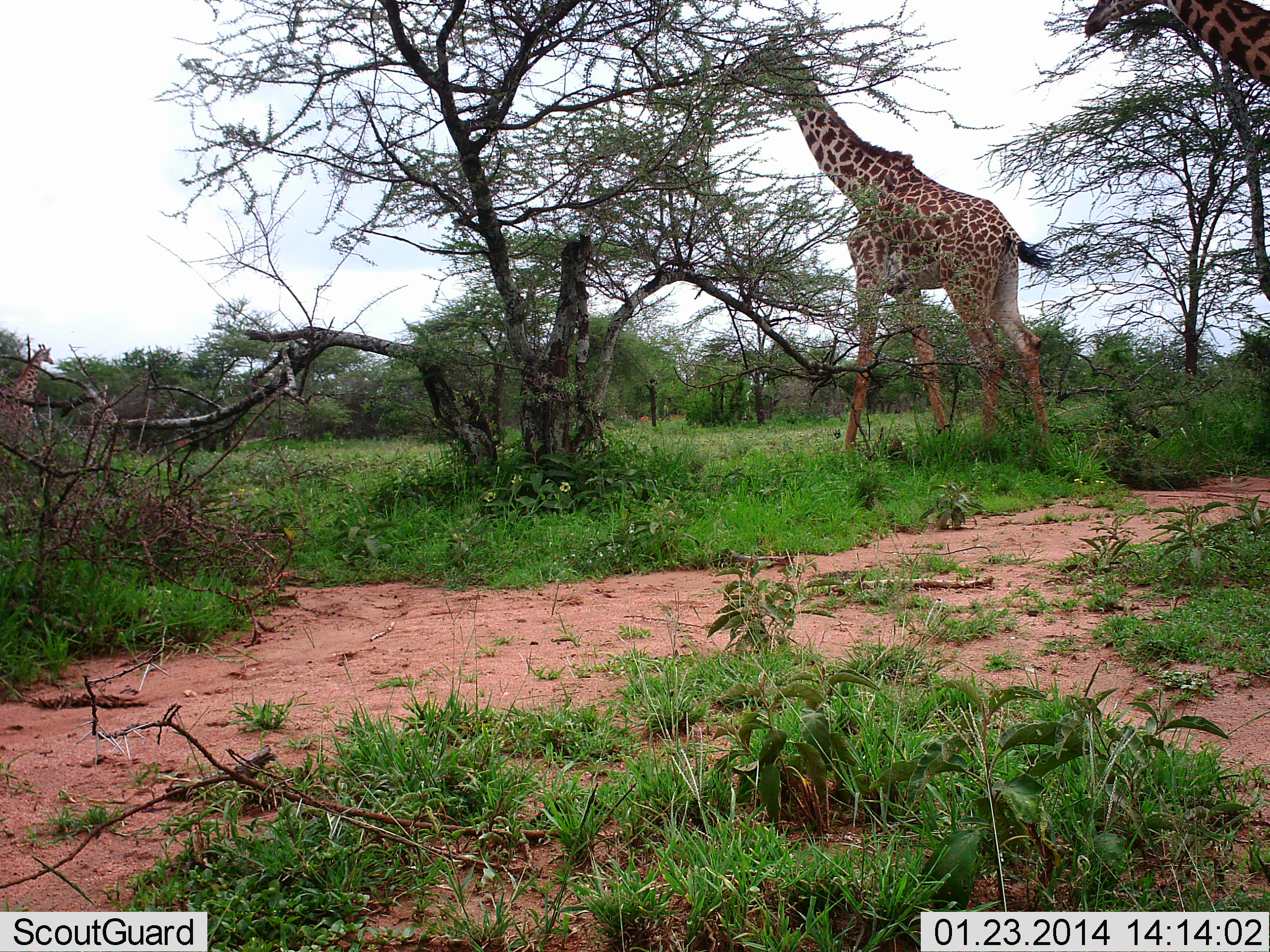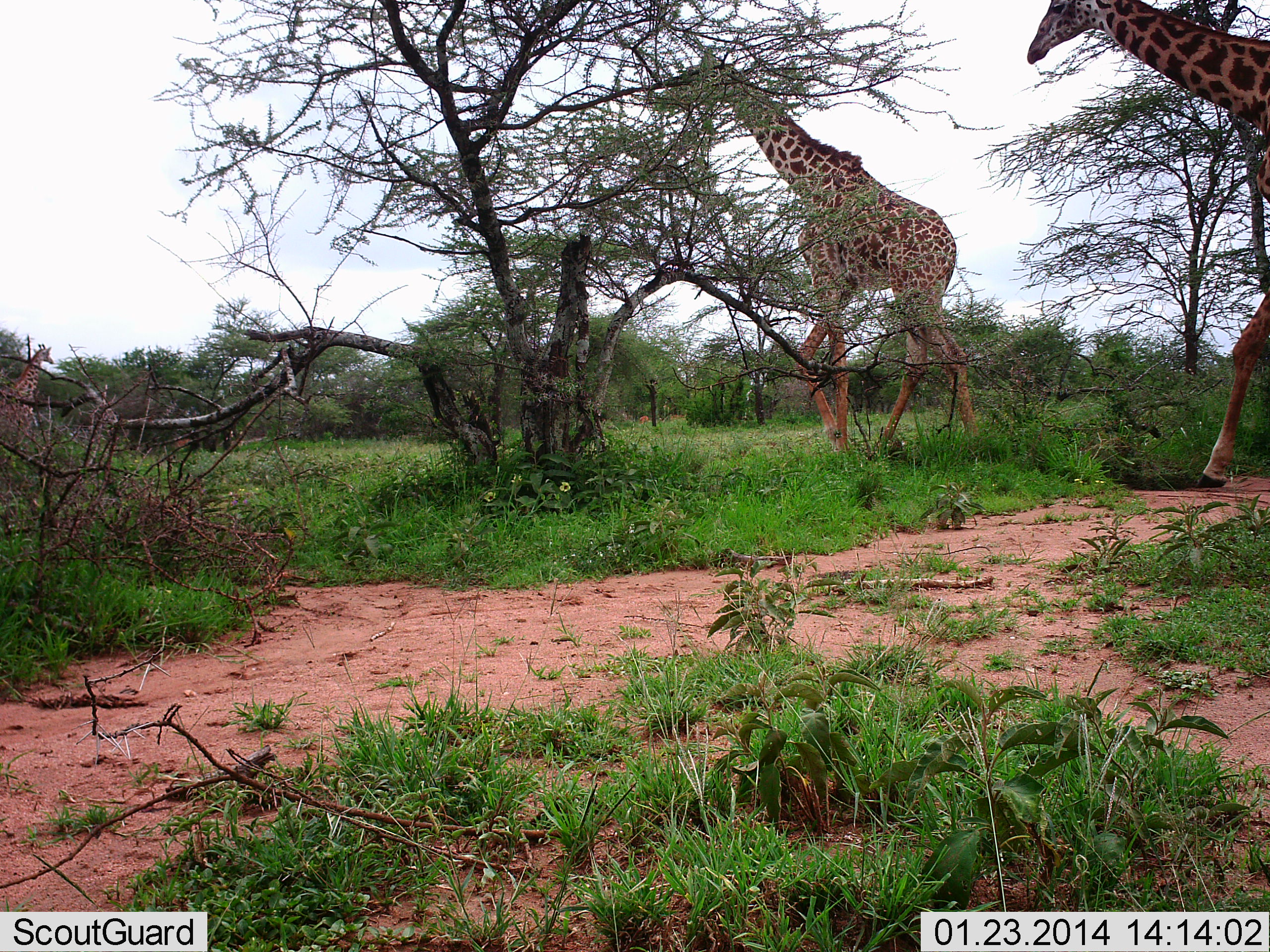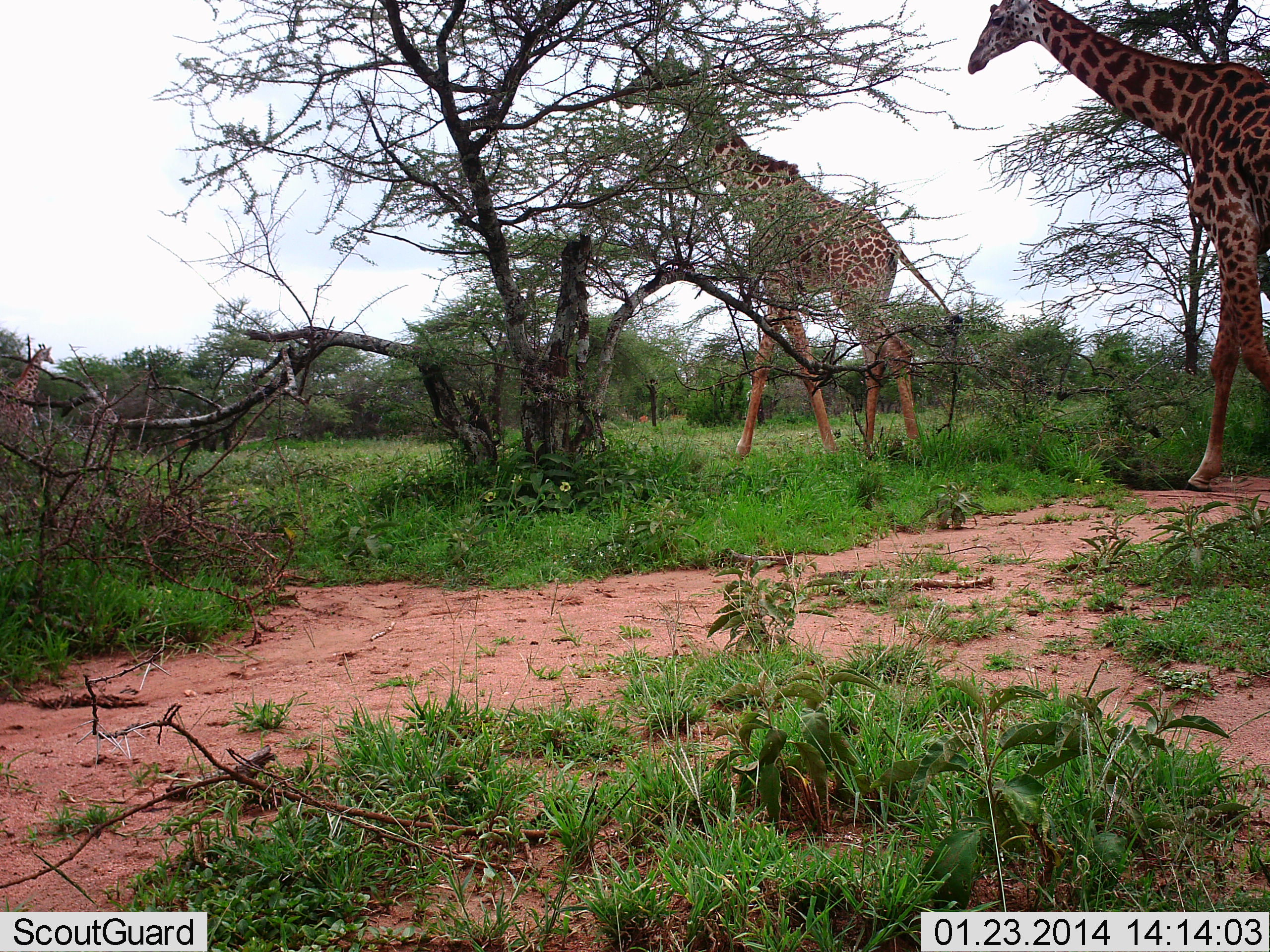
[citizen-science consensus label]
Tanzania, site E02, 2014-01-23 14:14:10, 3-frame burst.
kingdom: Animalia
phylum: Chordata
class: Mammalia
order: Artiodactyla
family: Giraffidae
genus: Giraffa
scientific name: Giraffa camelopardalis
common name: giraffe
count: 3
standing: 36%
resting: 0%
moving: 100%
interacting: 0%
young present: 0%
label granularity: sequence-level